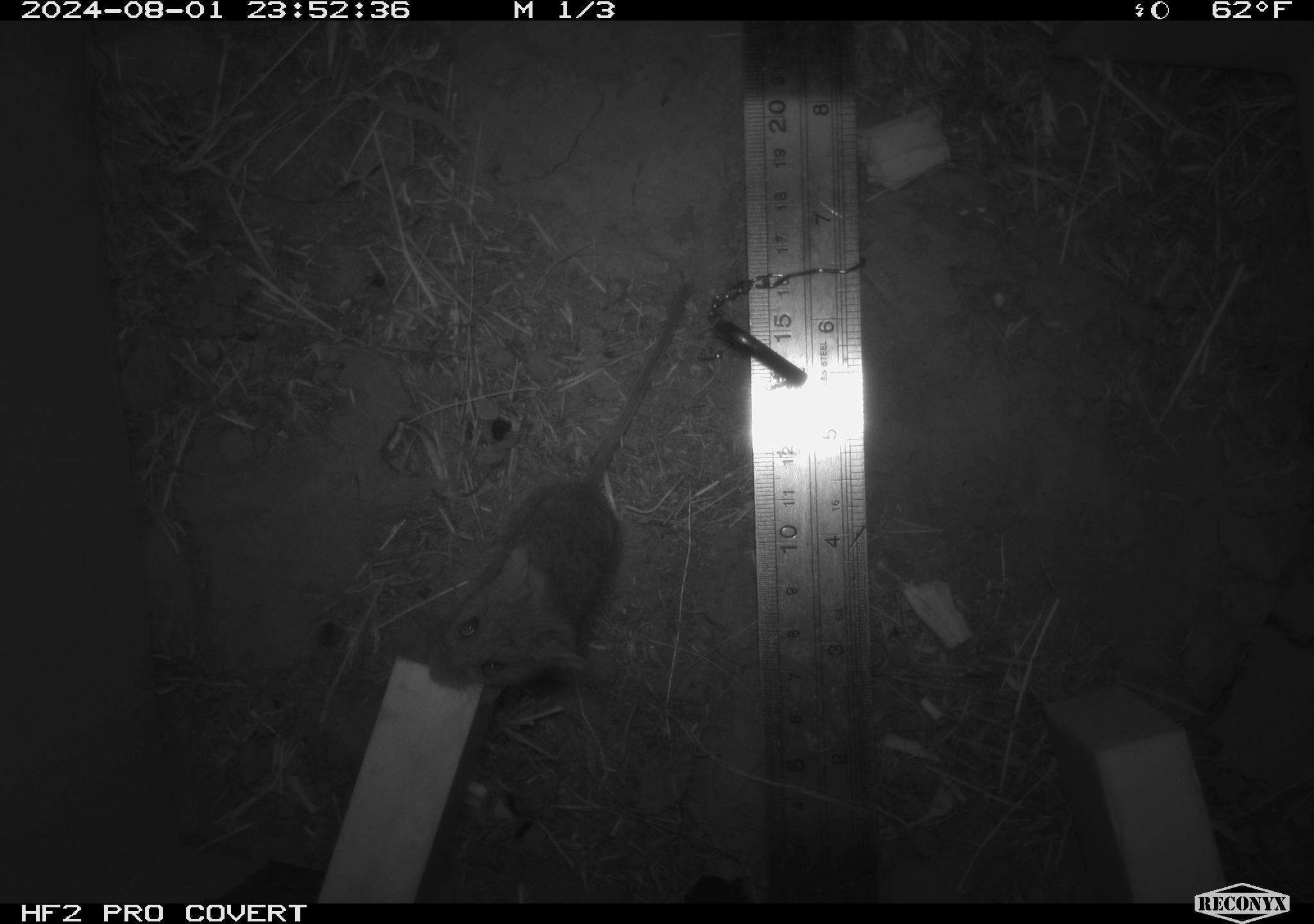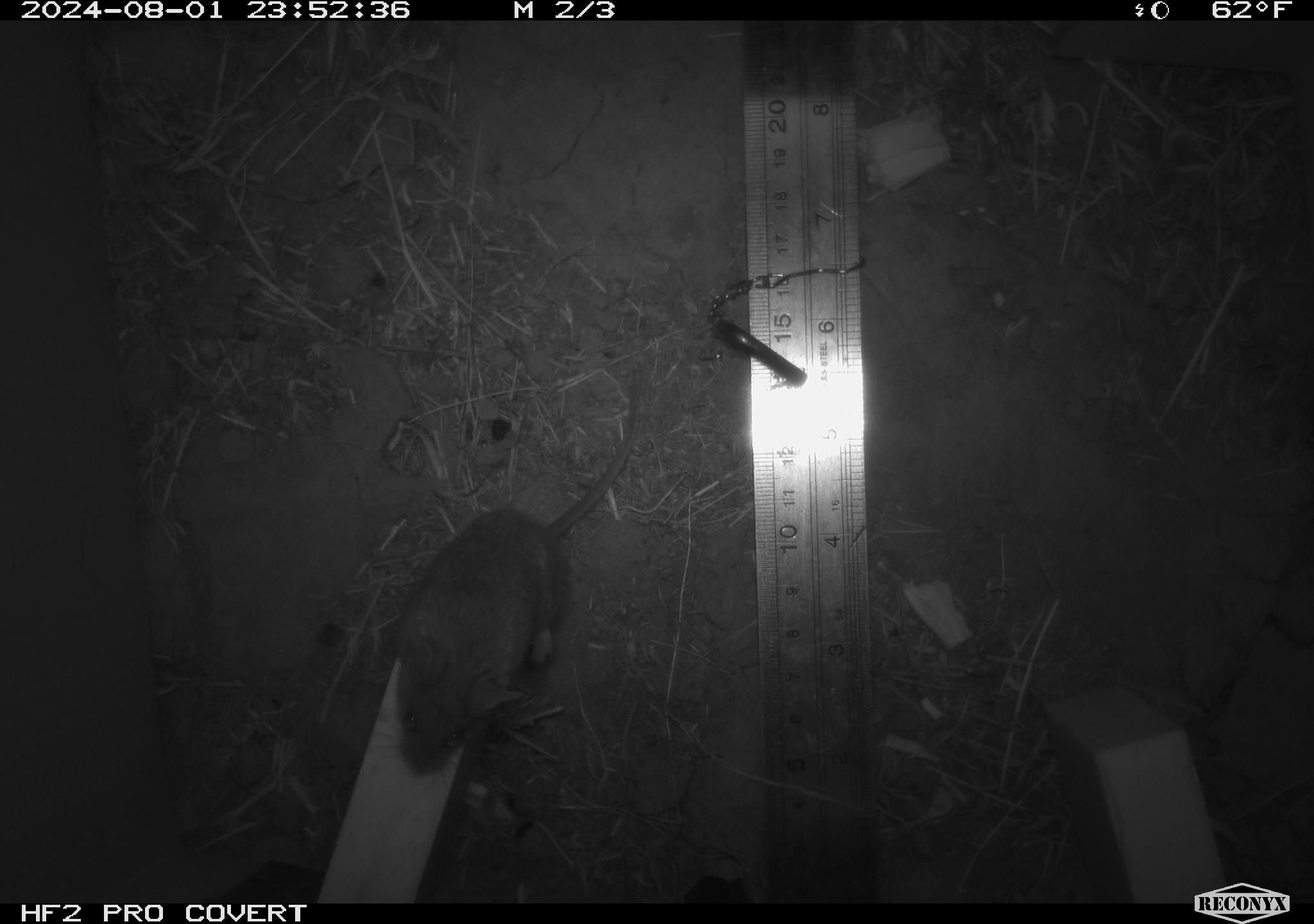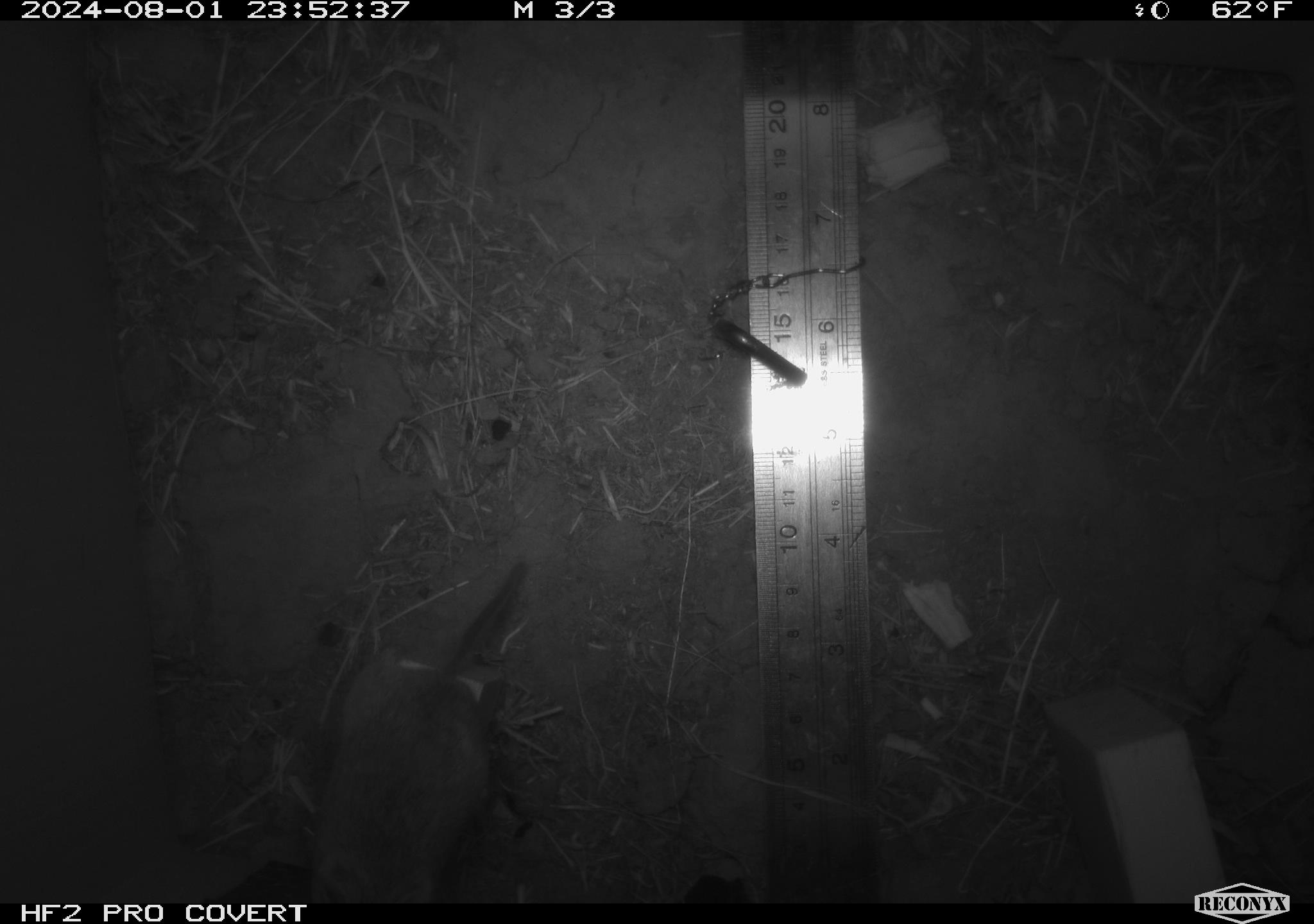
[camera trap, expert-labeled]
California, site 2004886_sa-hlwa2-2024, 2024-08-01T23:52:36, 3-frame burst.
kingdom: Animalia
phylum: Chordata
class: Mammalia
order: Rodentia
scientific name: Rodentia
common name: mouse species